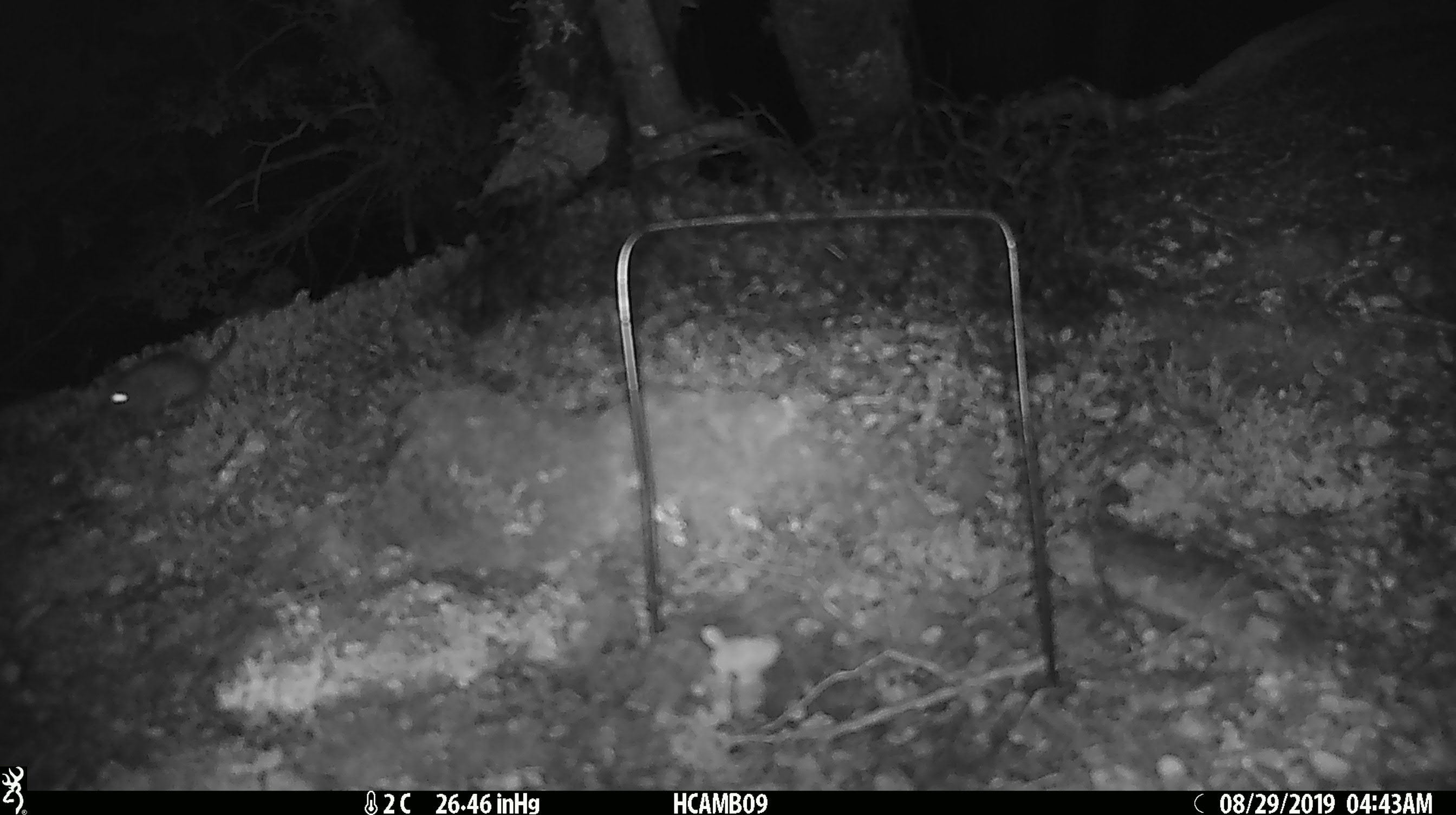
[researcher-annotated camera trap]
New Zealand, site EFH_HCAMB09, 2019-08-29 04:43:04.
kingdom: Animalia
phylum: Chordata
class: Mammalia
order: Rodentia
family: Muridae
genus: Mus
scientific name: Mus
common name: mouse